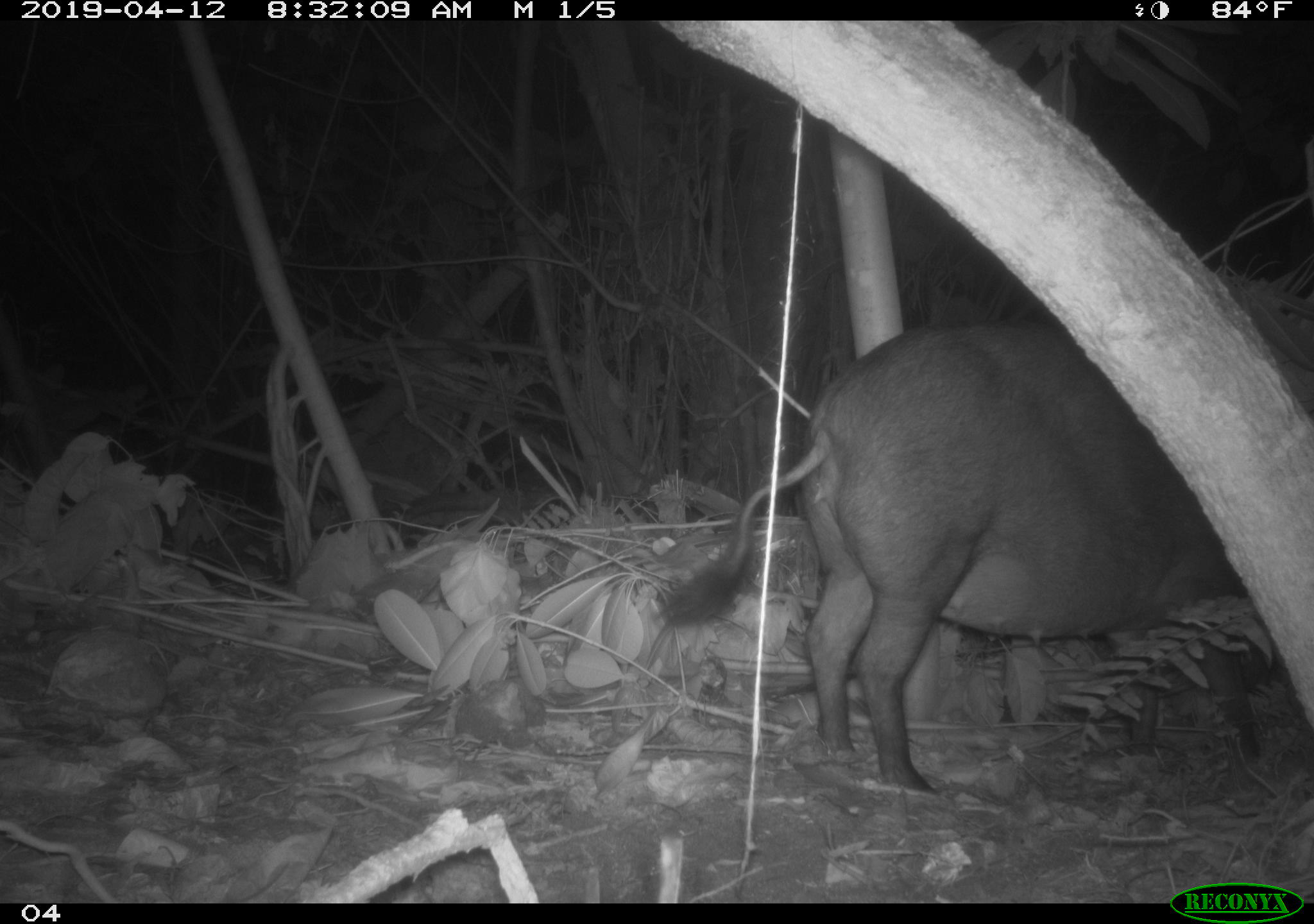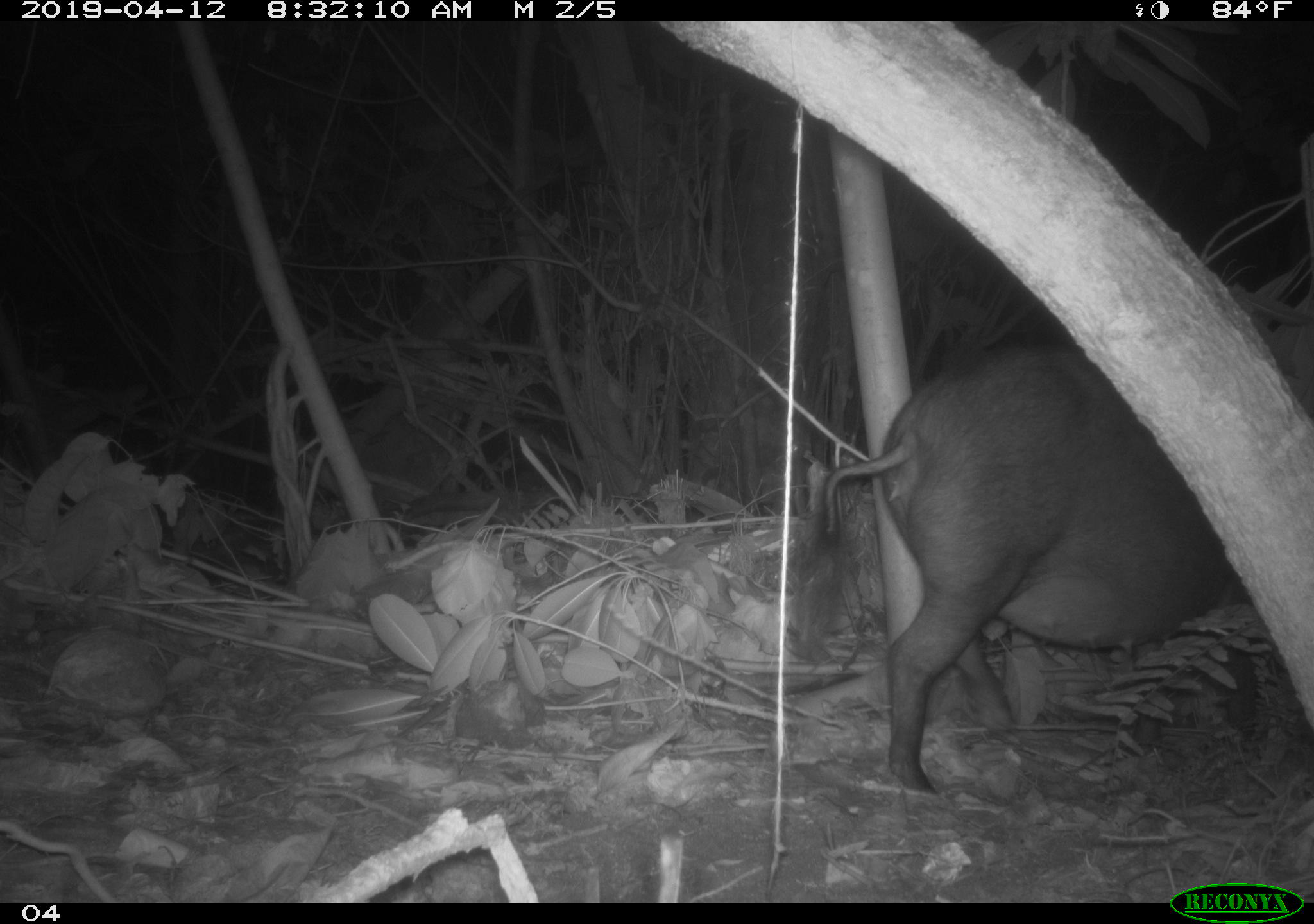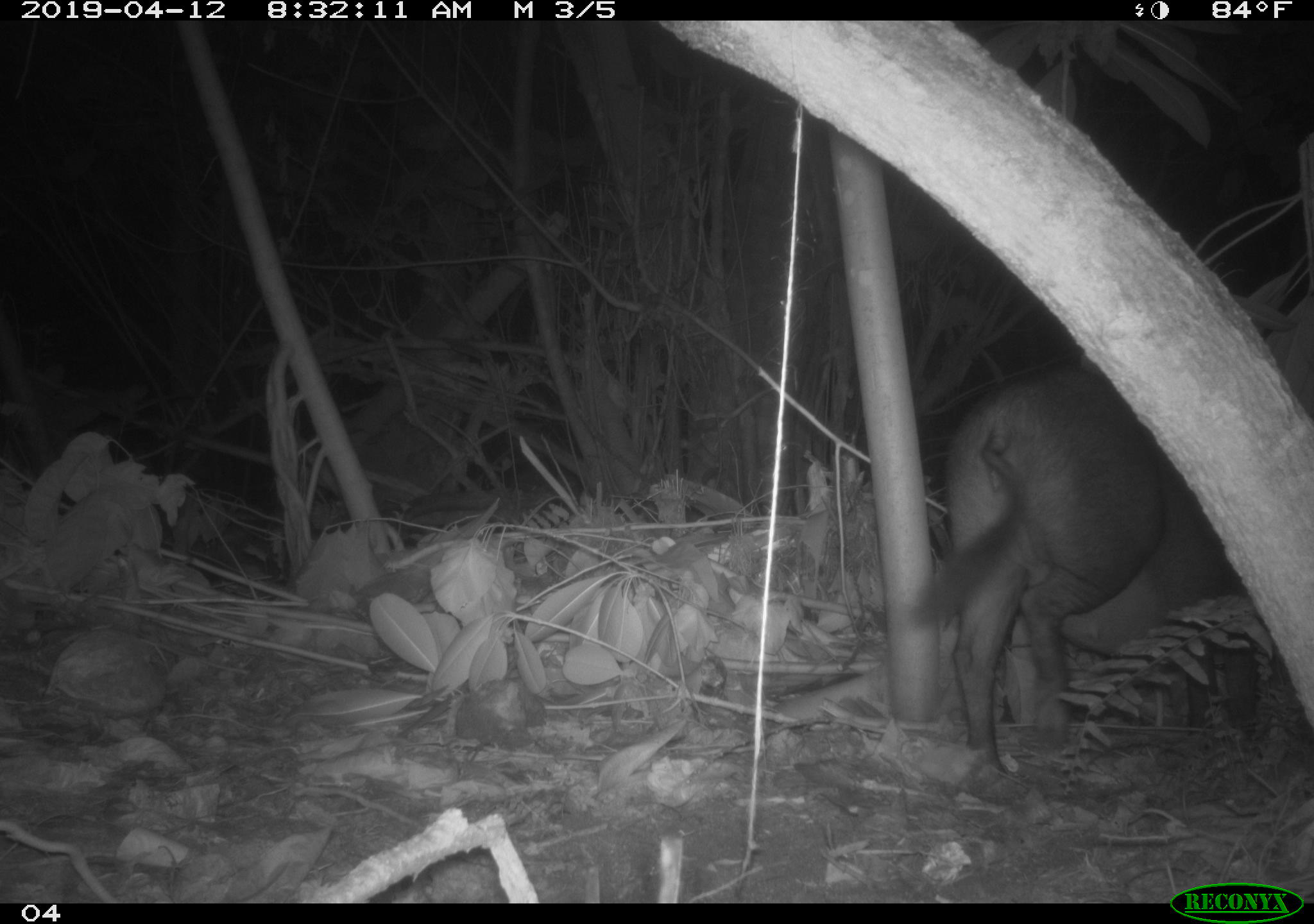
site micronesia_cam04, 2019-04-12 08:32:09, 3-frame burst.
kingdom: Animalia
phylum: Chordata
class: Mammalia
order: Artiodactyla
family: Suidae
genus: Sus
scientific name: Sus scrofa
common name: pig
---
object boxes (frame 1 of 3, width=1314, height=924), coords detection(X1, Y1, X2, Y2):
pig: detection(650, 318, 1276, 798)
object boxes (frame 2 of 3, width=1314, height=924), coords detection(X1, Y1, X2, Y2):
pig: detection(787, 339, 1269, 798)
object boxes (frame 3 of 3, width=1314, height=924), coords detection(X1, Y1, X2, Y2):
pig: detection(907, 364, 1265, 778)